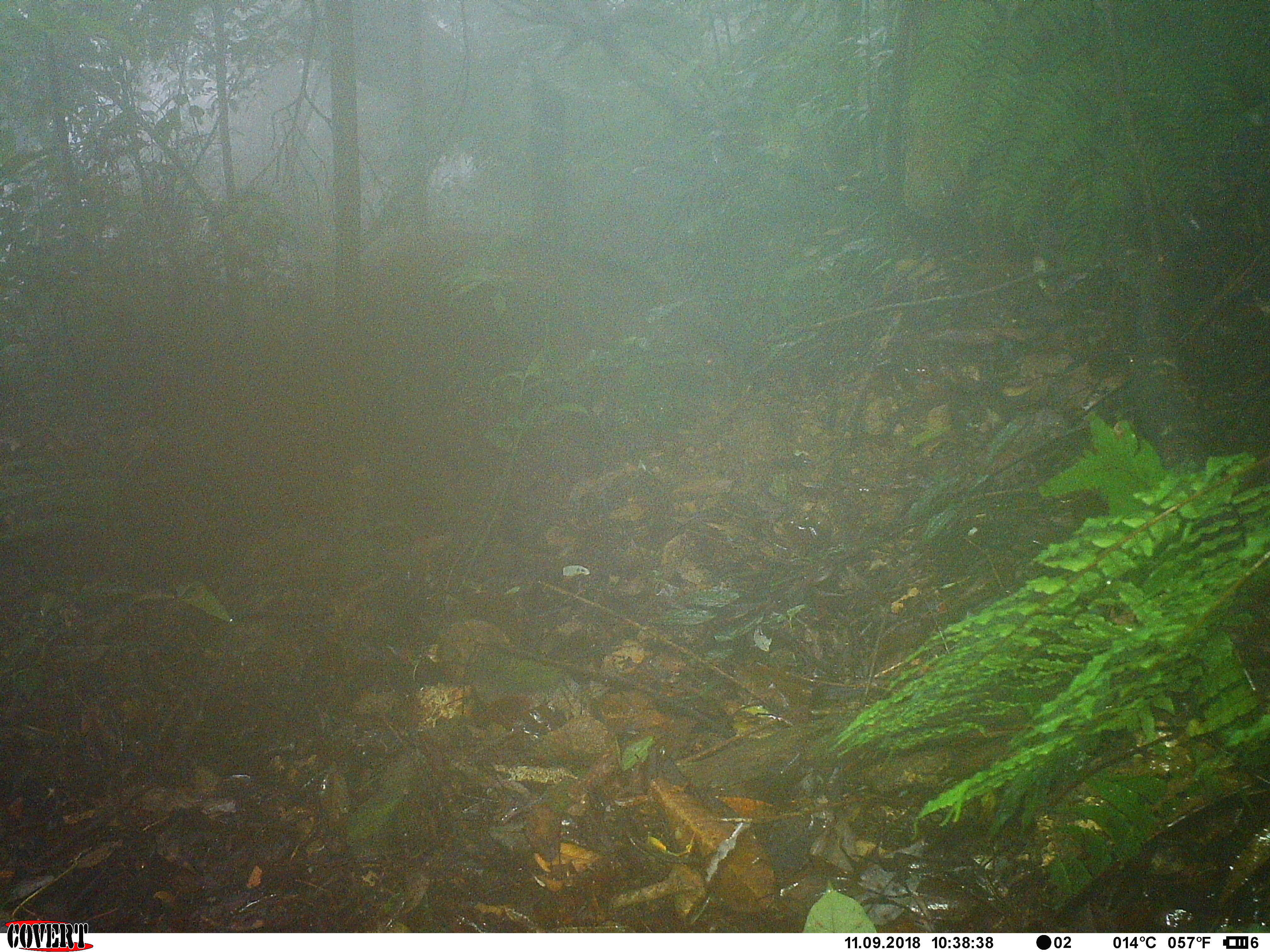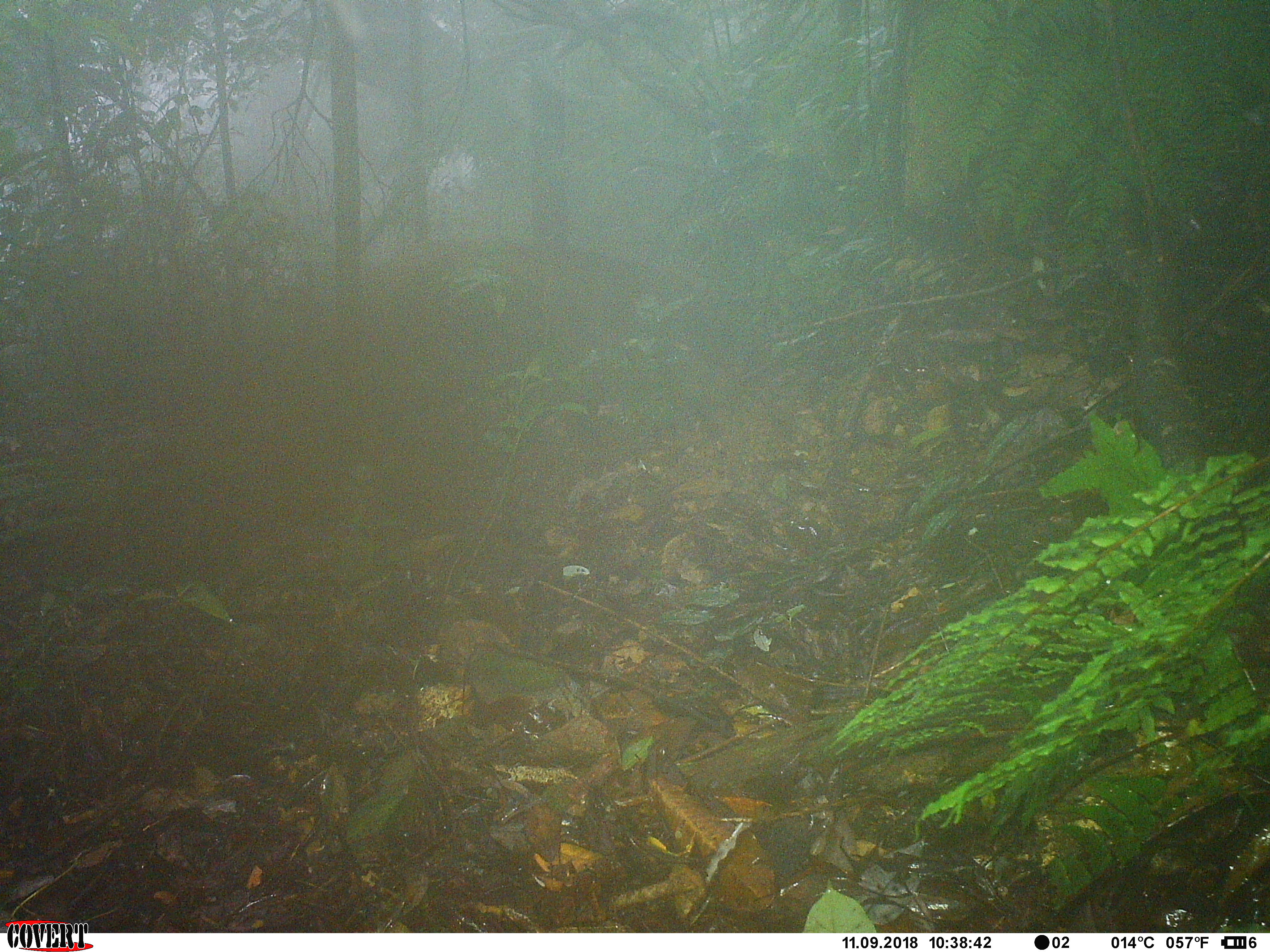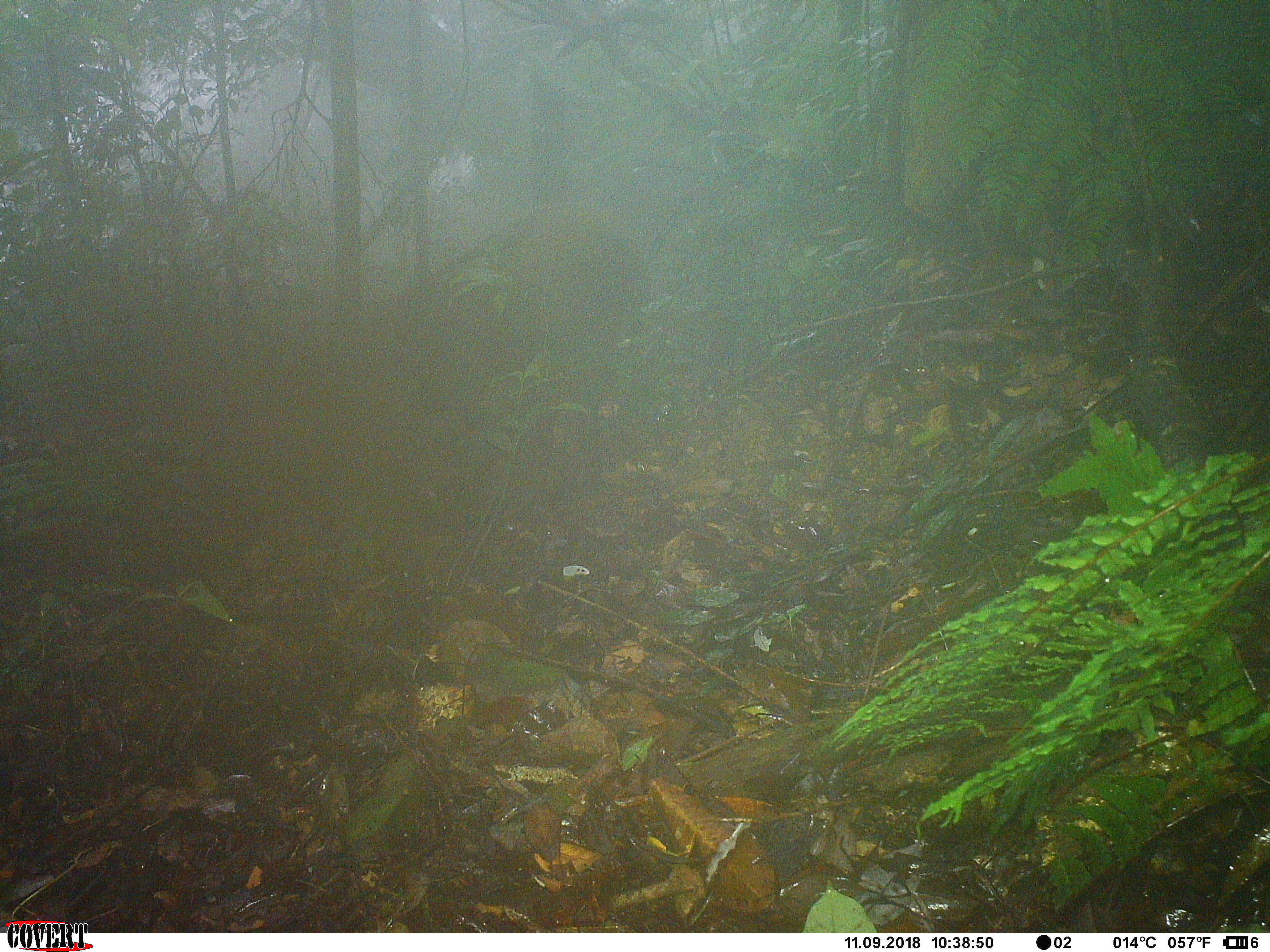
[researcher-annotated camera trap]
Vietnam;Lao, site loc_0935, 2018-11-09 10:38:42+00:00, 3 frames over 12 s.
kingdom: Animalia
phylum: Chordata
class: Mammalia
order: Artiodactyla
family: Suidae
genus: Sus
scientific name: Sus scrofa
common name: eurasian wild pig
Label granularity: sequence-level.